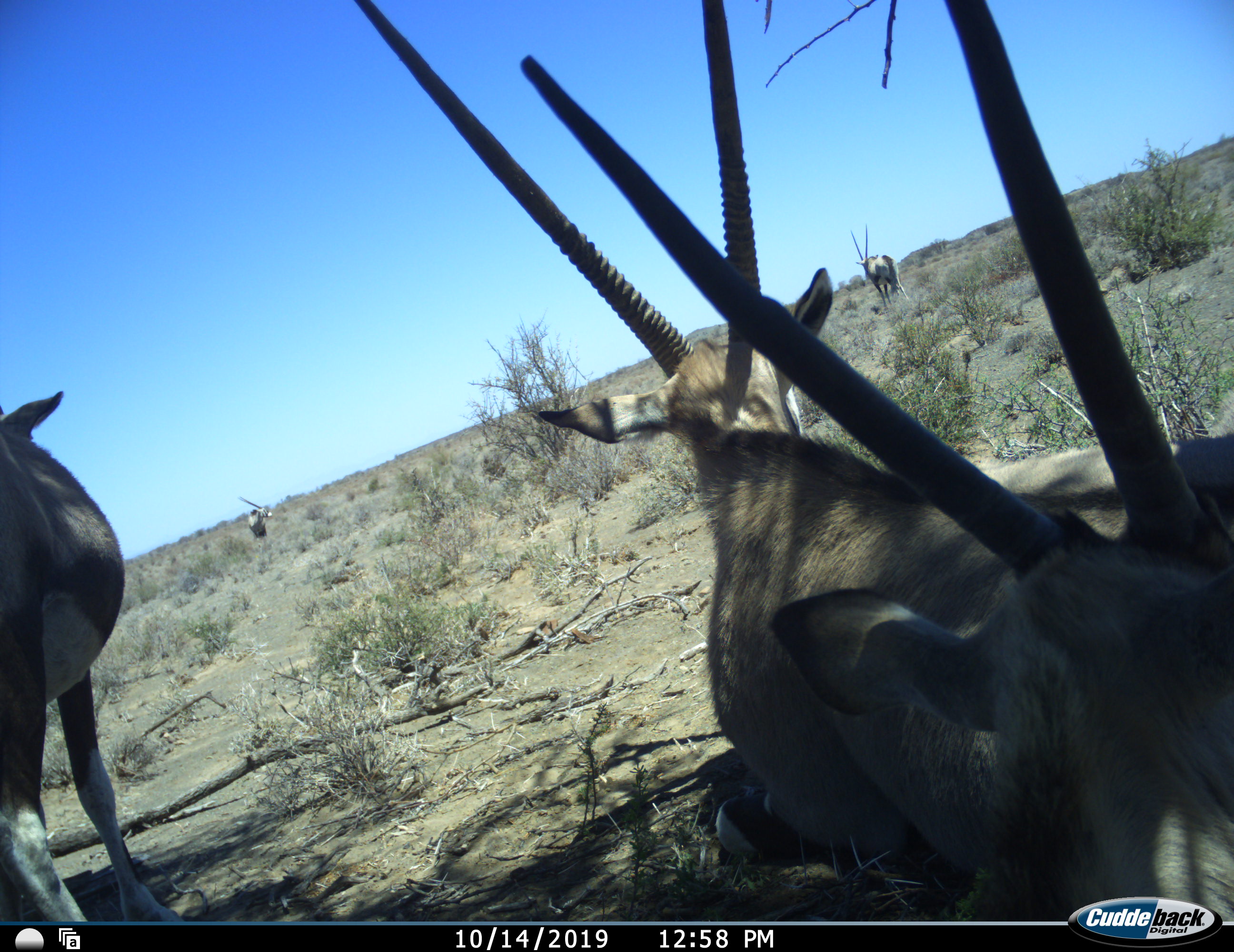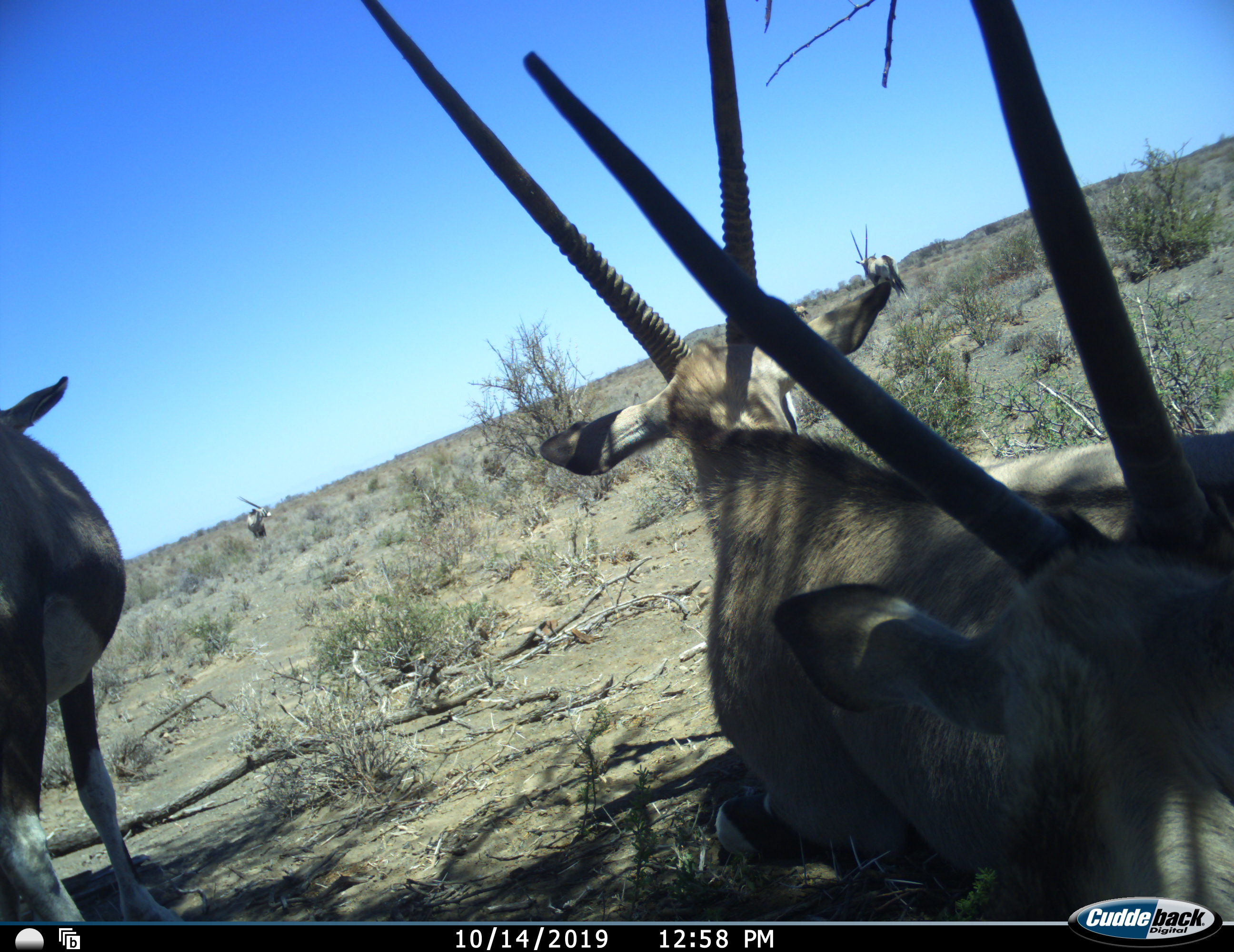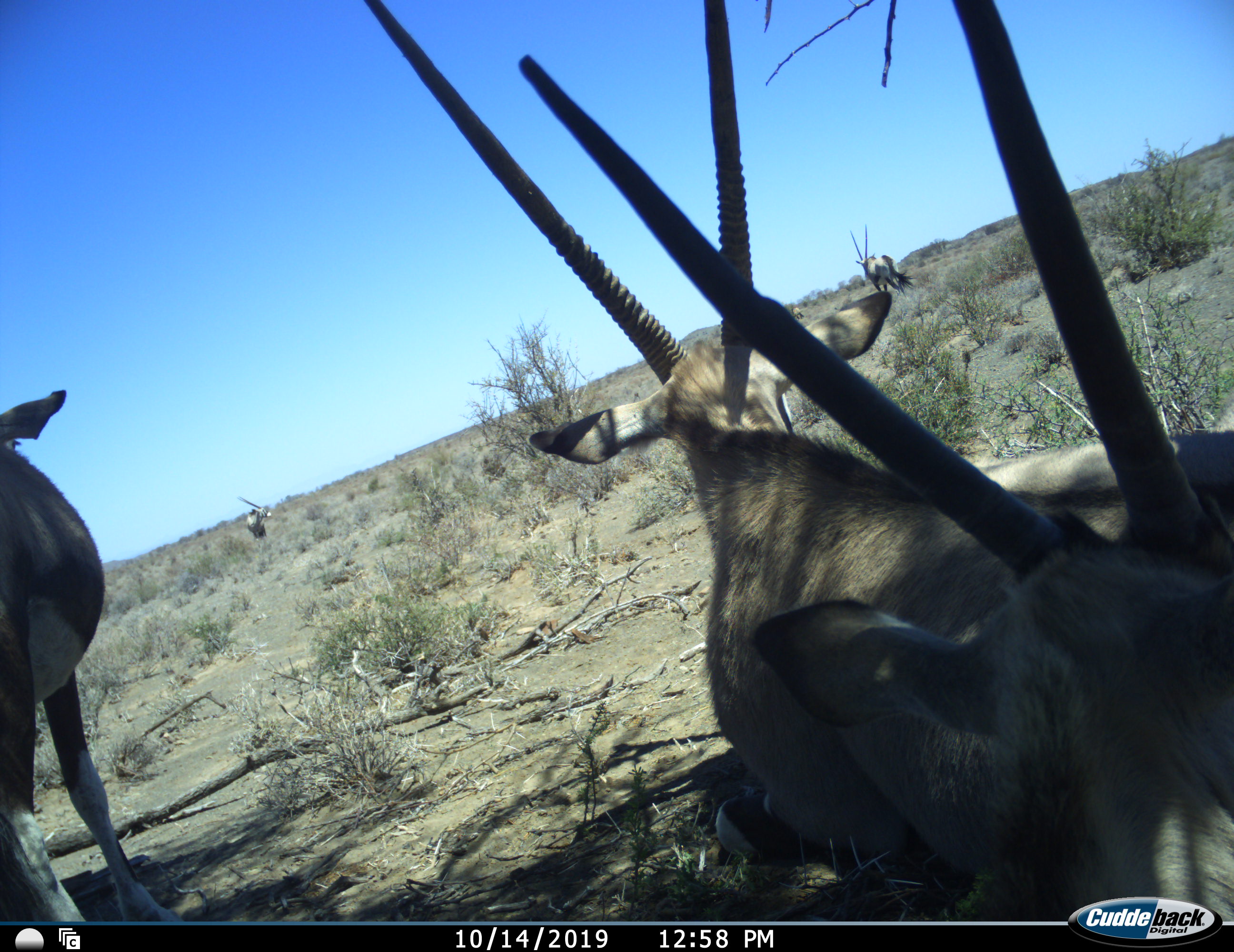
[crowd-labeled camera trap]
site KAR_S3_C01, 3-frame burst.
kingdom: Animalia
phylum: Chordata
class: Mammalia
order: Artiodactyla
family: Bovidae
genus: Oryx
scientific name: Oryx gazella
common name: gemsbok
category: oryx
Oryx (gemsbok) (Oryx gazella), count 5. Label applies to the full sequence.